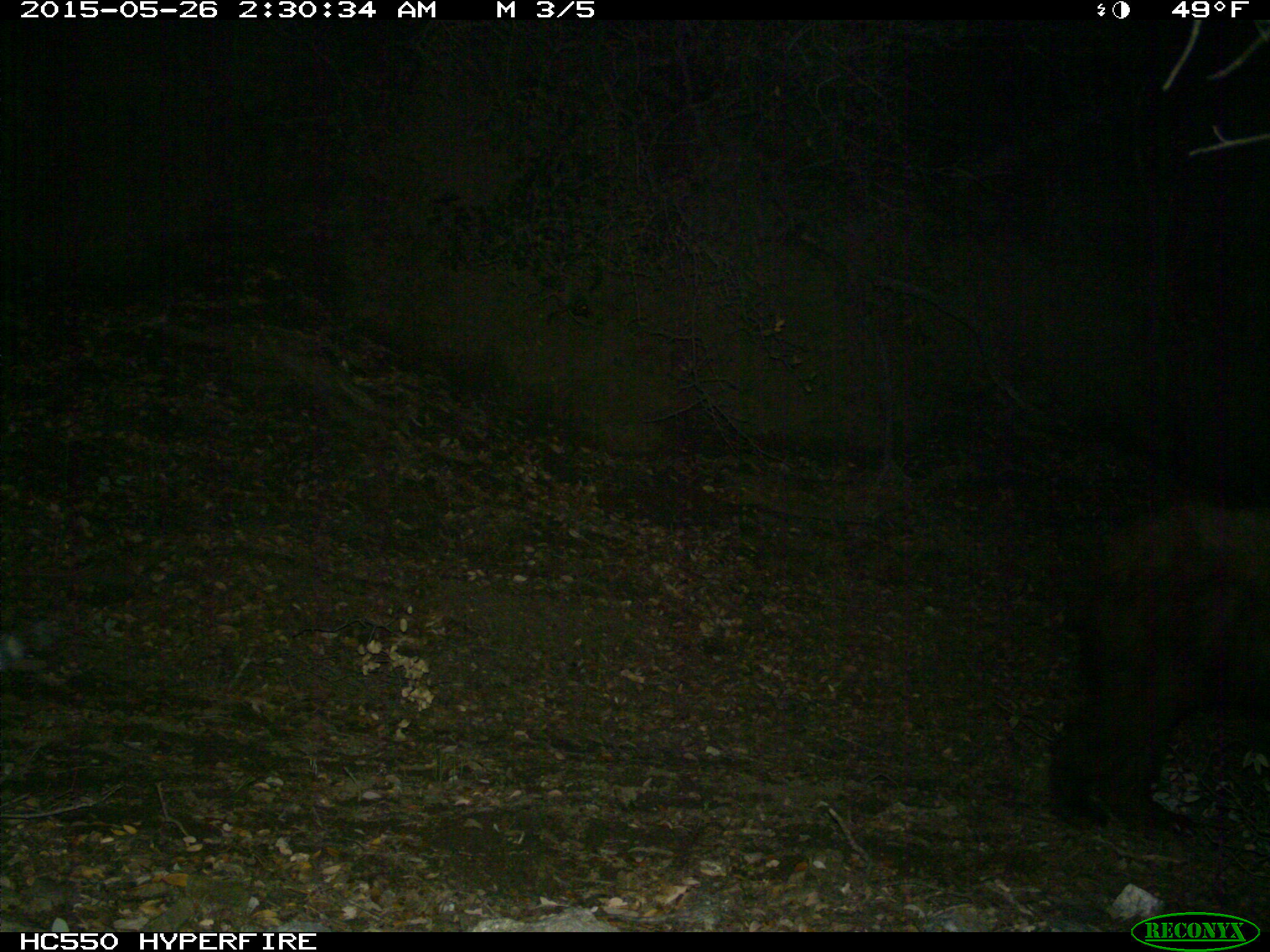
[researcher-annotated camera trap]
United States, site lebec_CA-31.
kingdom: Animalia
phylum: Chordata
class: Mammalia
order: Carnivora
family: Ursidae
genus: Ursus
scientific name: Ursus americanus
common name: american black bear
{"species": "Ursus americanus (american black bear)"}